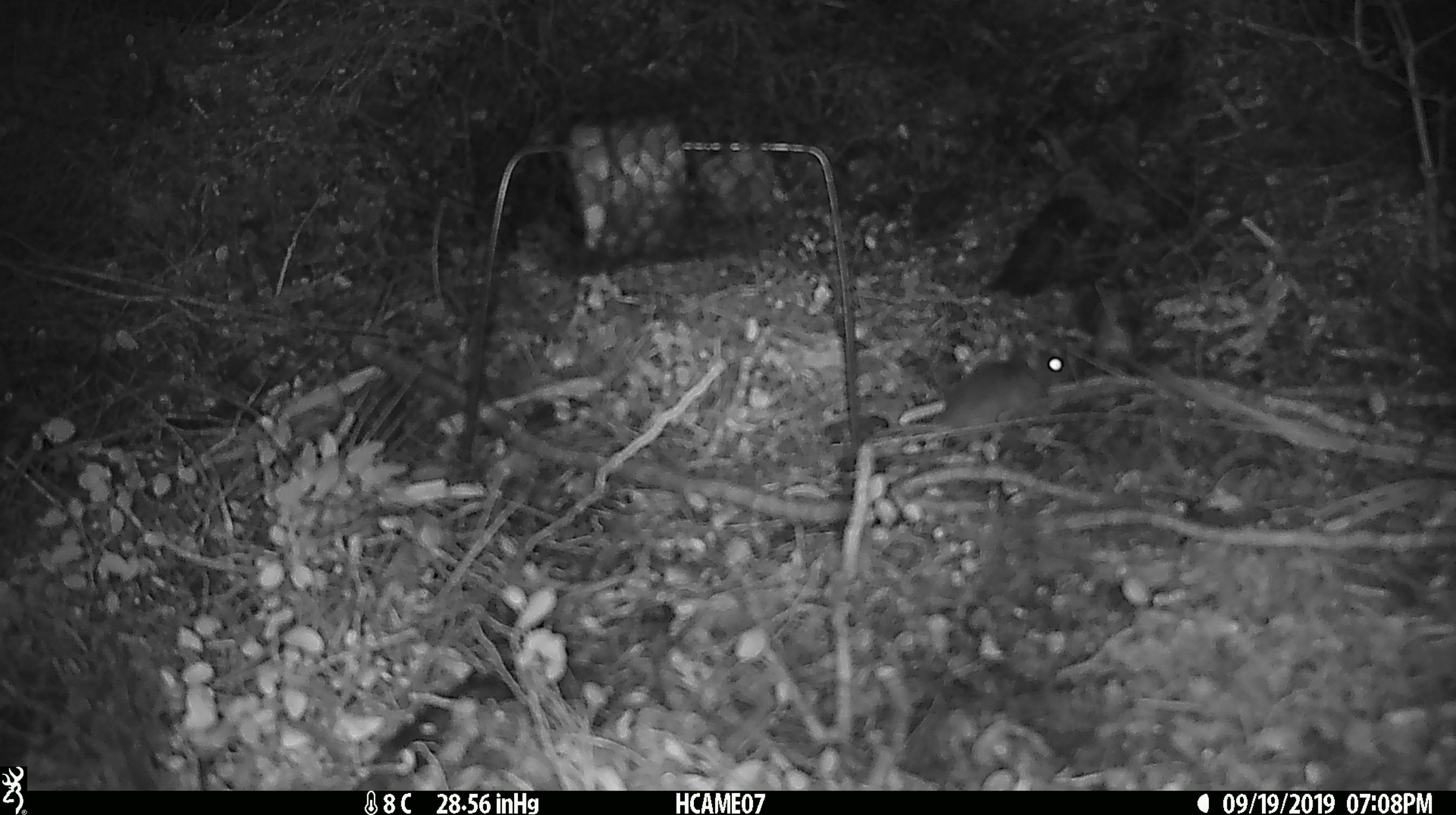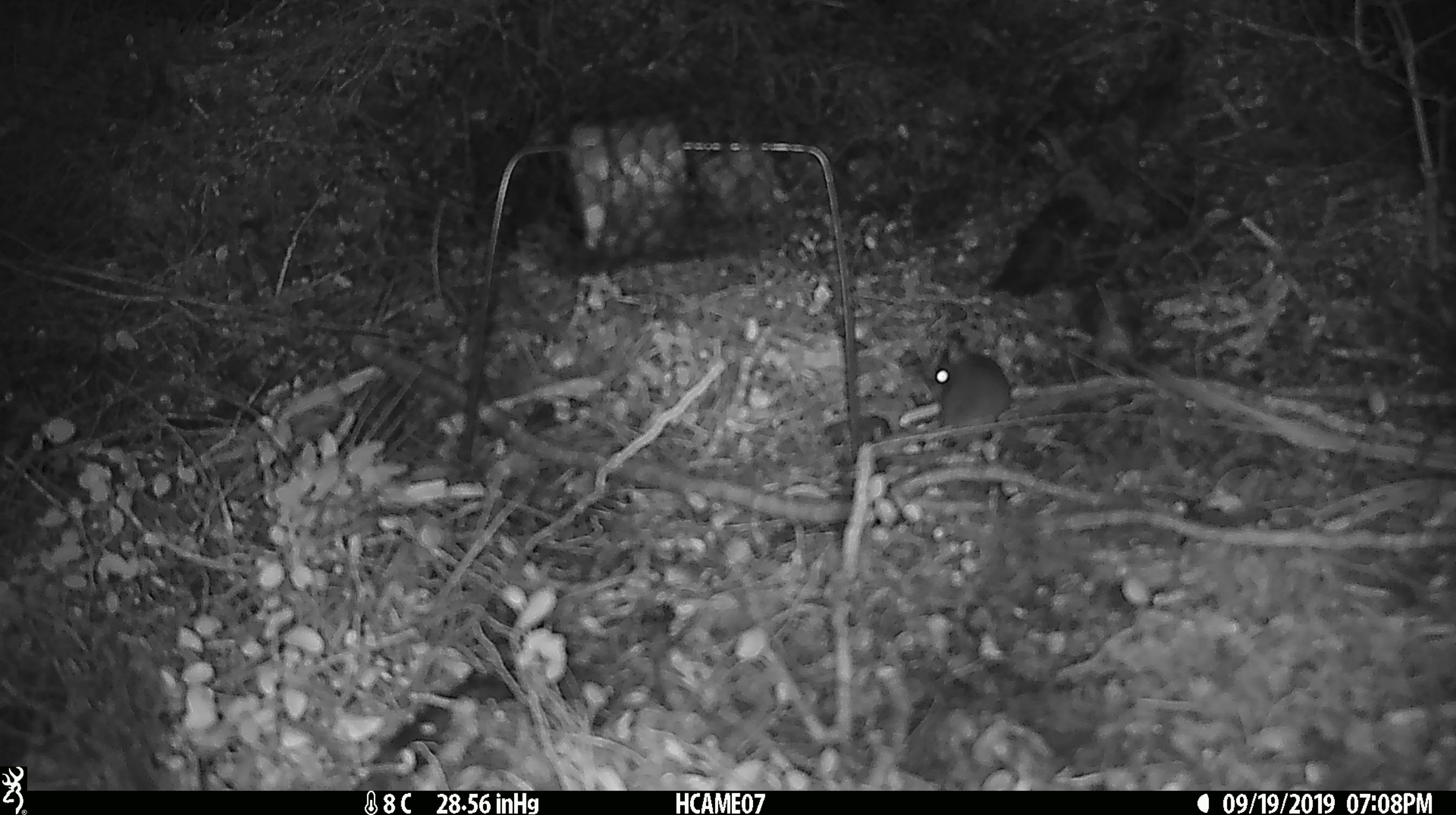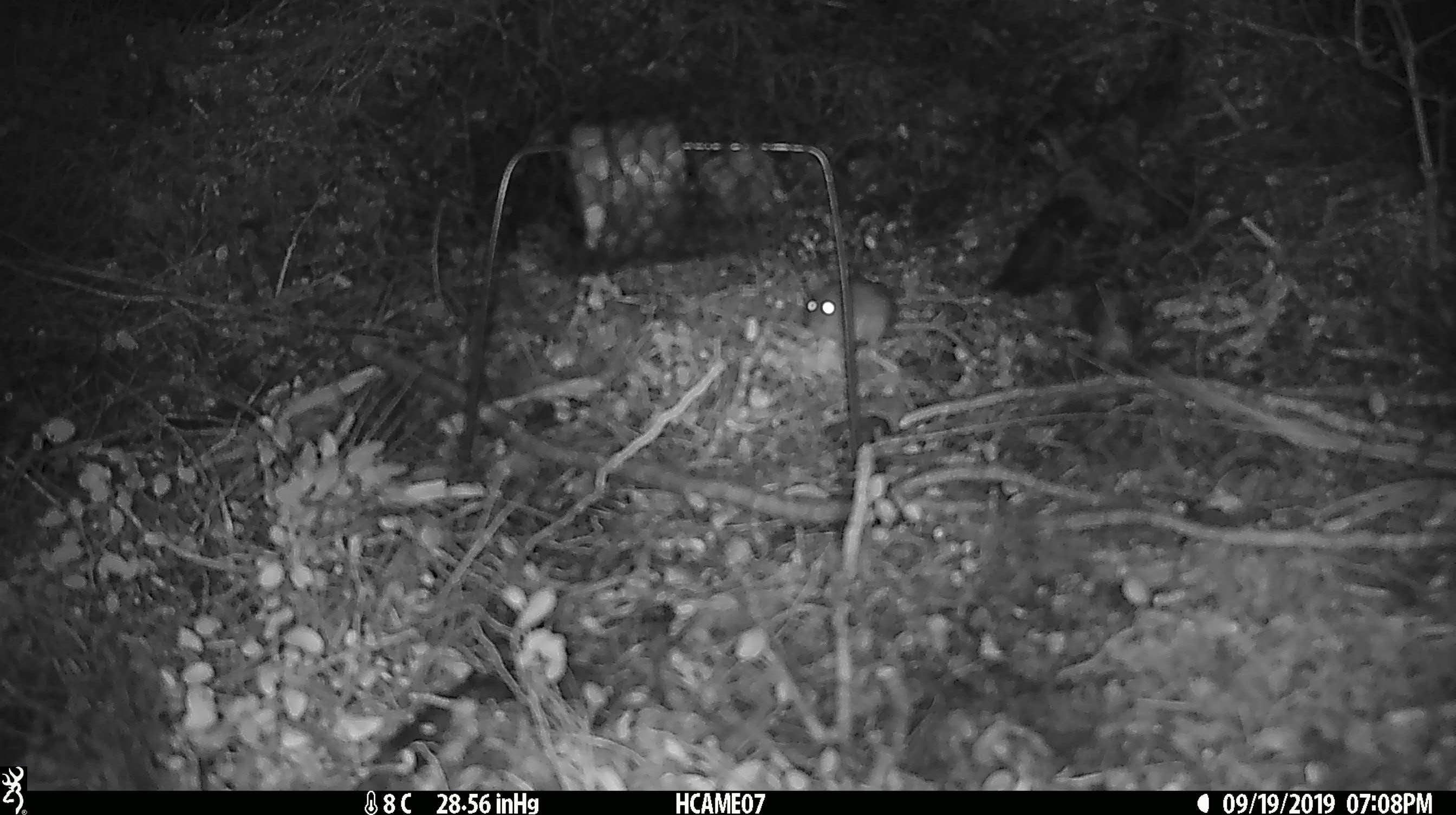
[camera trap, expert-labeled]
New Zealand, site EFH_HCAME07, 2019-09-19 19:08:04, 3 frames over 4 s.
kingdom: Animalia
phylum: Chordata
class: Mammalia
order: Rodentia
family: Muridae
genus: Mus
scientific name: Mus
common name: mouse